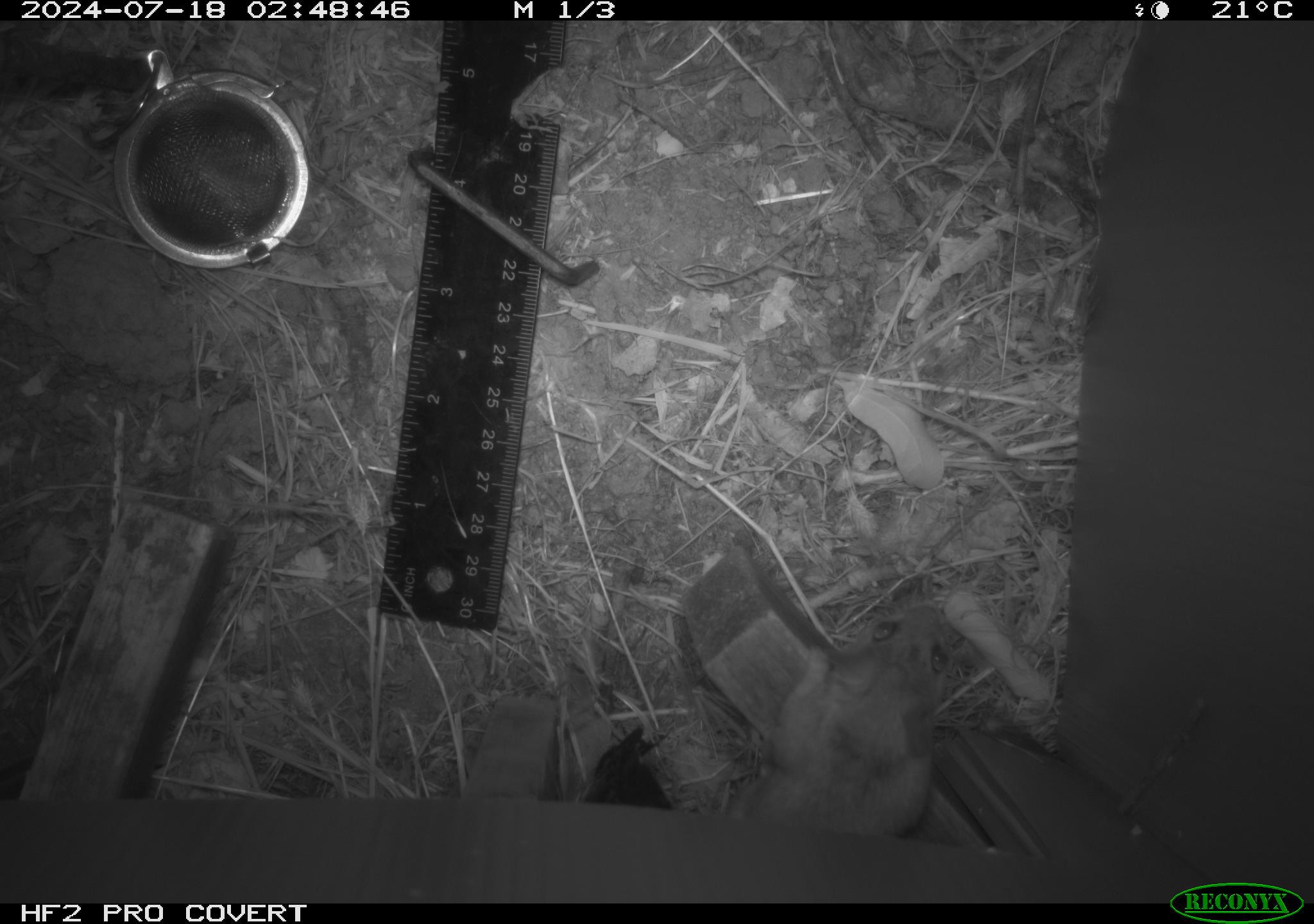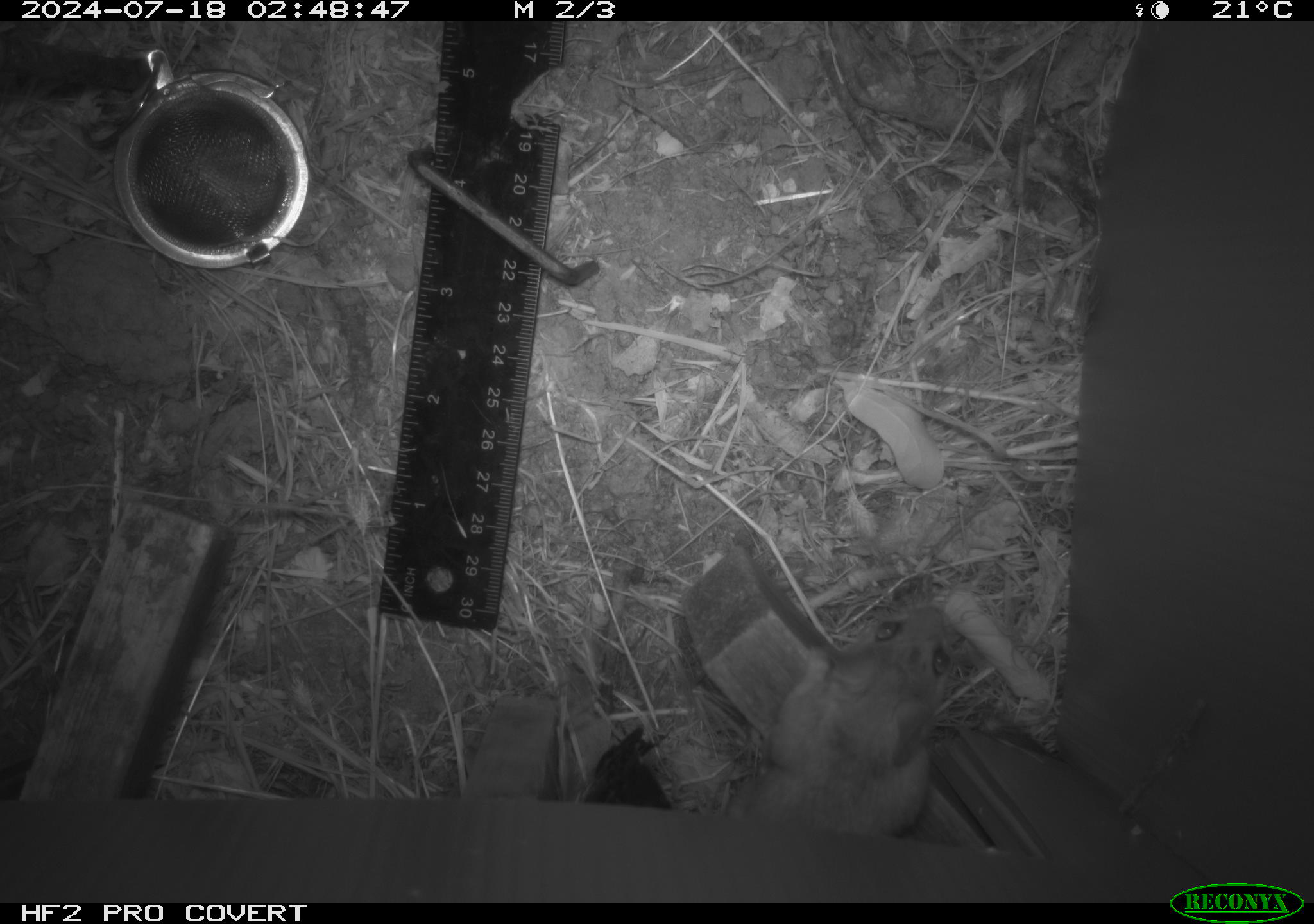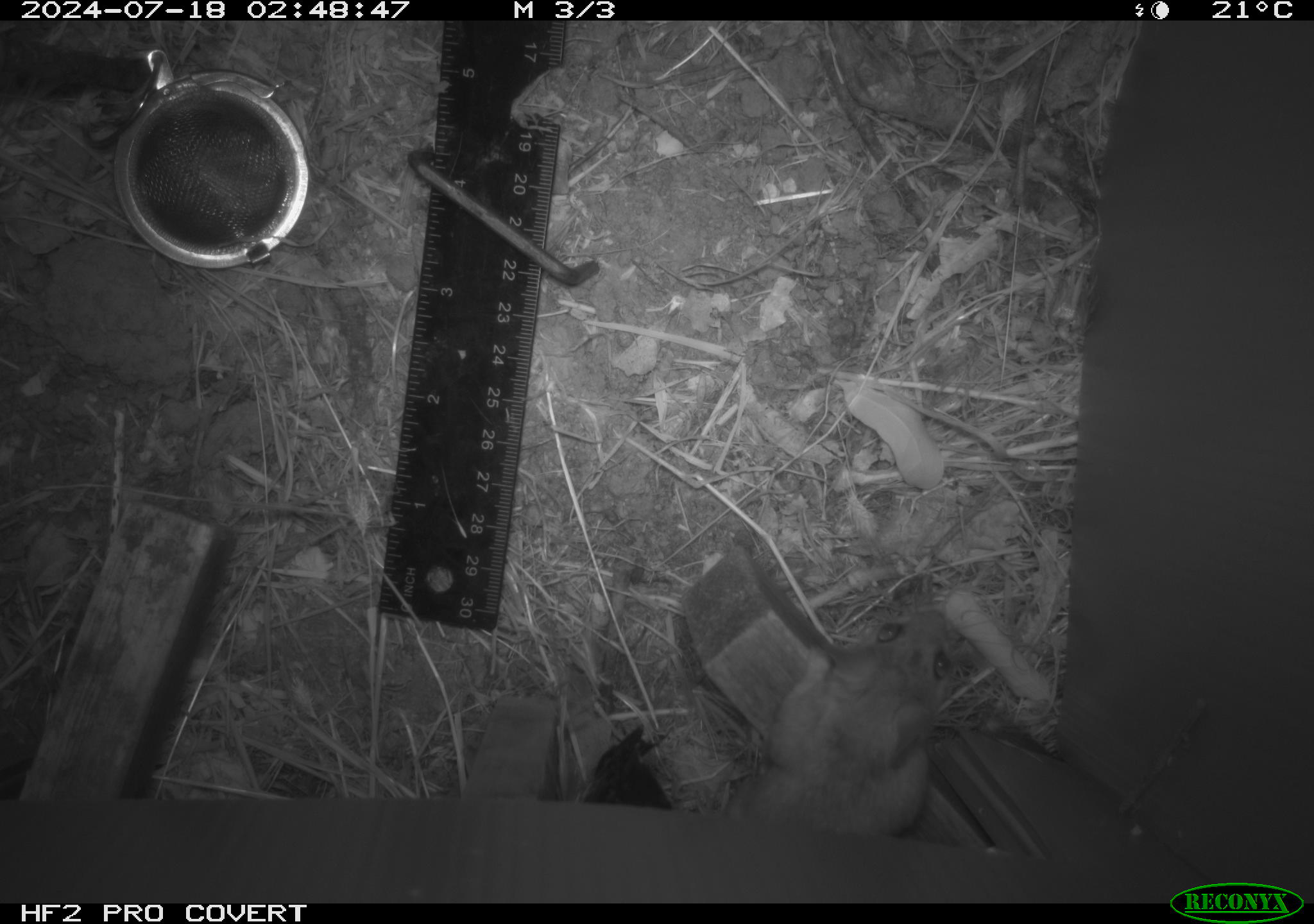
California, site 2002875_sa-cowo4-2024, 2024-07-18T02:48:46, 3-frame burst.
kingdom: Animalia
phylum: Chordata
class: Mammalia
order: Rodentia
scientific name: Rodentia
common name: rodent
Rodent (Rodentia).